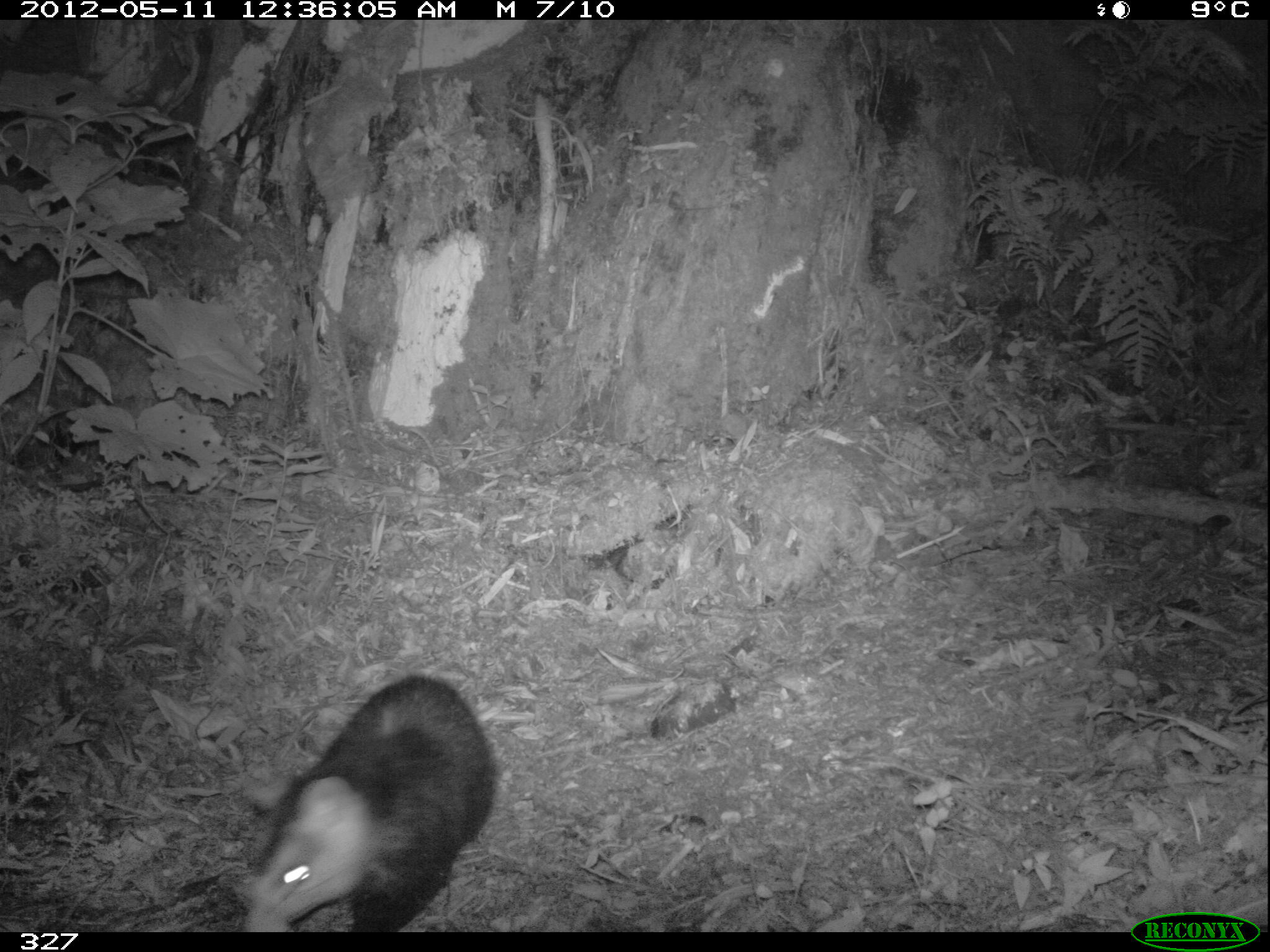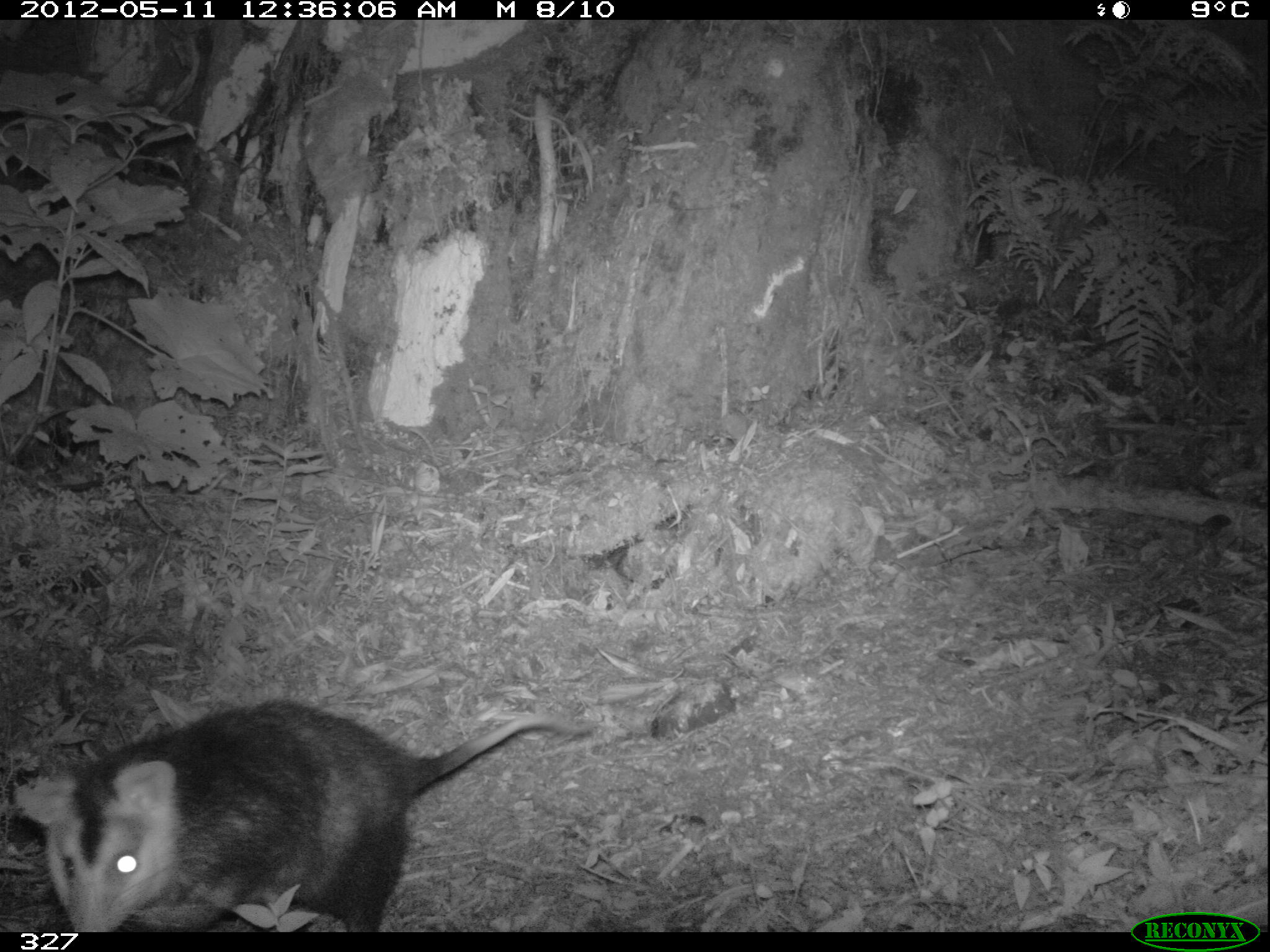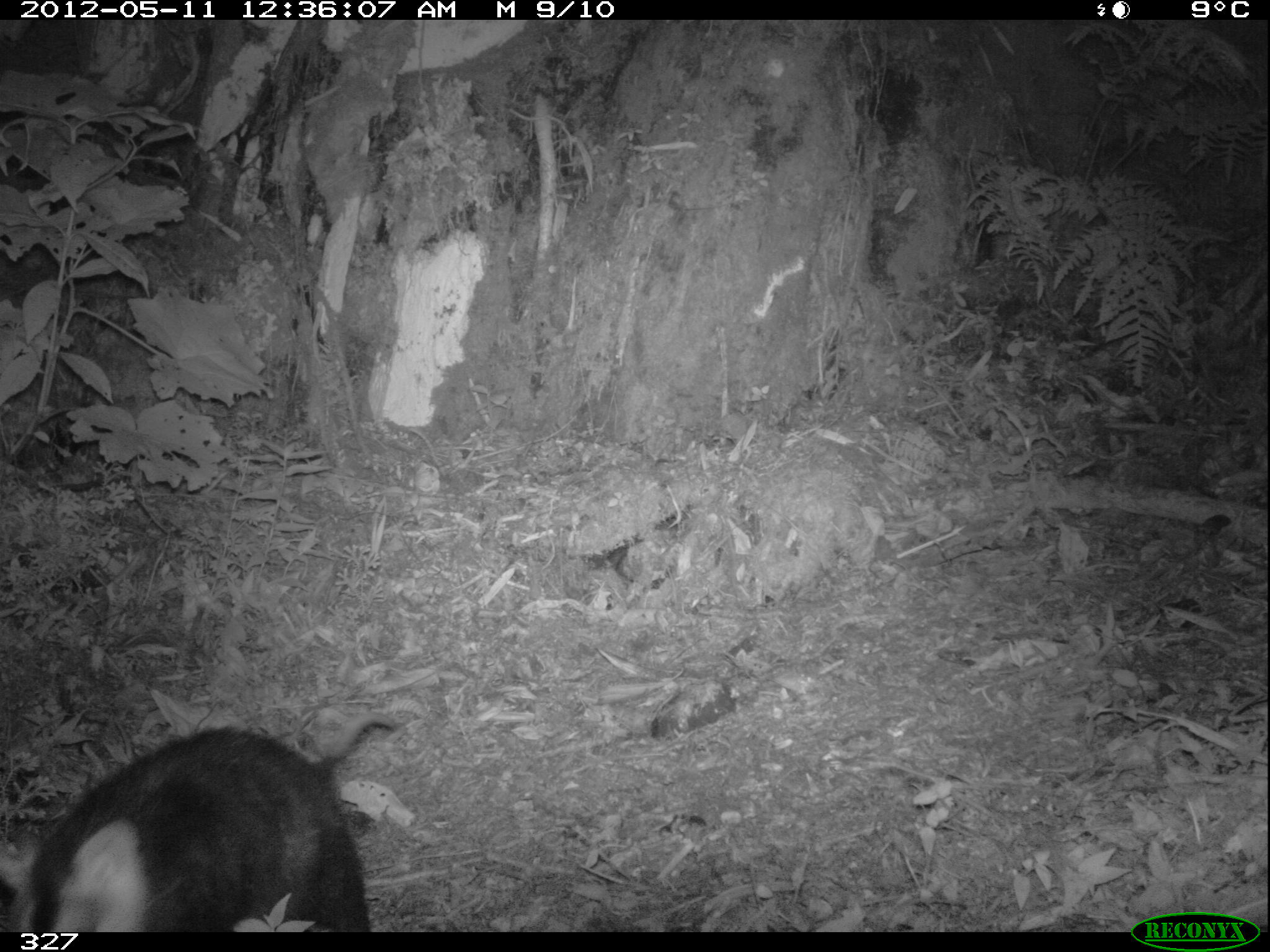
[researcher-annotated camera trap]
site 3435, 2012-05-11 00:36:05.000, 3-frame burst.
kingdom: Animalia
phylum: Chordata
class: Mammalia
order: Didelphimorphia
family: Didelphidae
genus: Didelphis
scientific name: Didelphis pernigra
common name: andean white-eared opossum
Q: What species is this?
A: Didelphis pernigra (andean white-eared opossum).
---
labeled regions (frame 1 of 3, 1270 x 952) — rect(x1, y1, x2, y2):
didelphis pernigra: rect(241, 672, 499, 927)